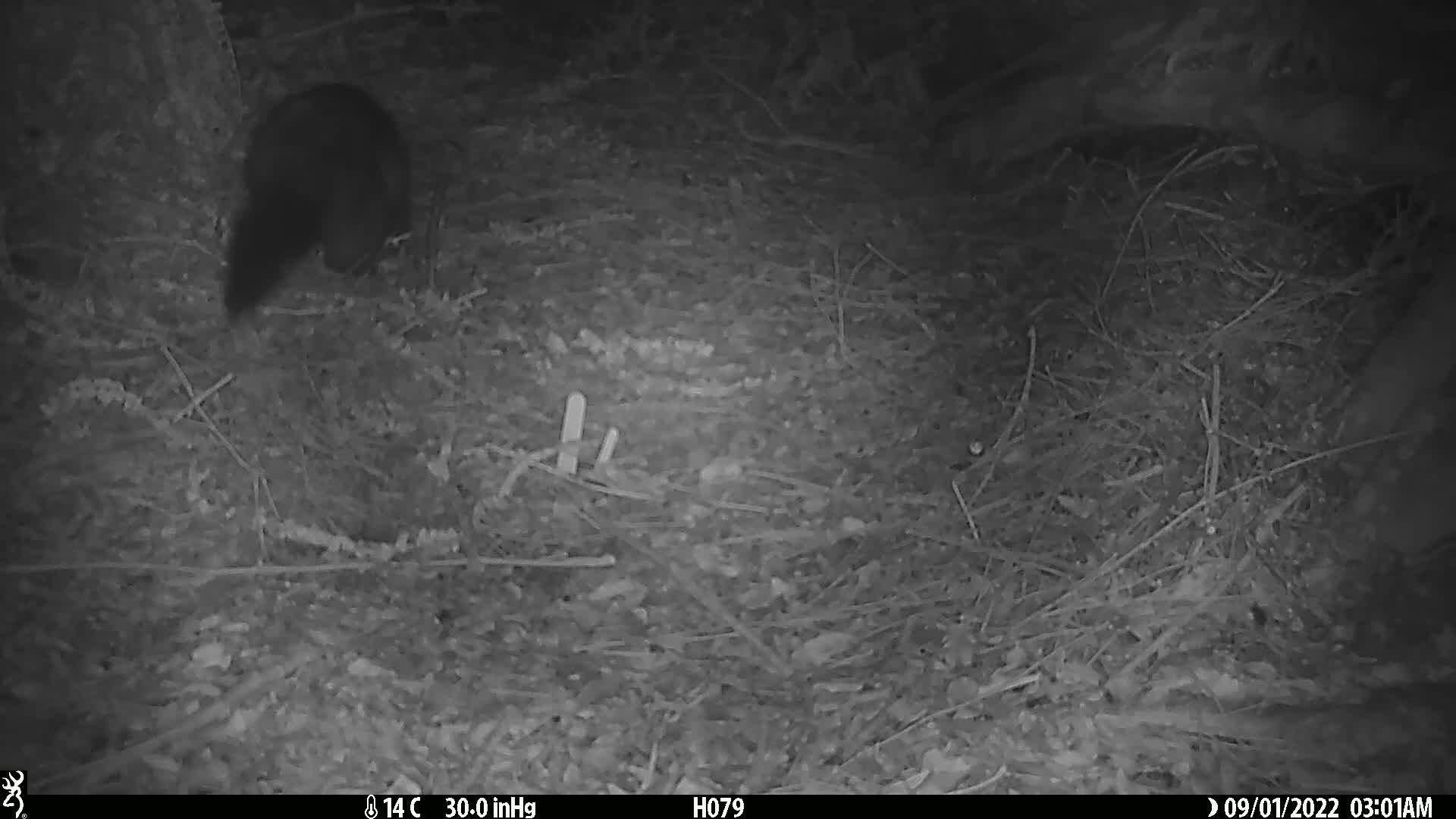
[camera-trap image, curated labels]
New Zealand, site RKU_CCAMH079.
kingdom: Animalia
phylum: Chordata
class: Mammalia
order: Diprotodontia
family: Phalangeridae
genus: Trichosurus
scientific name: Trichosurus vulpecula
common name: common brushtail possum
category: possum